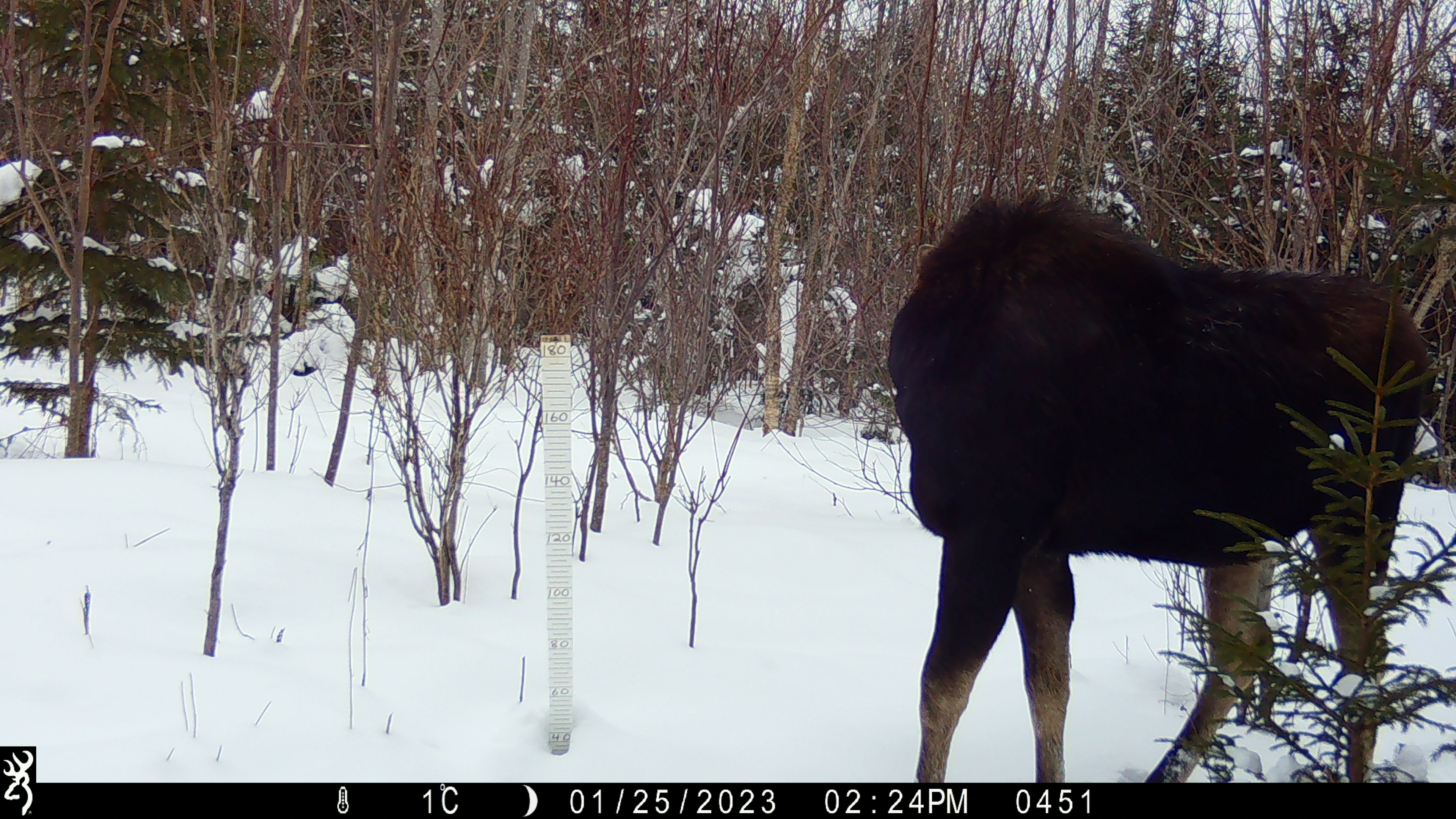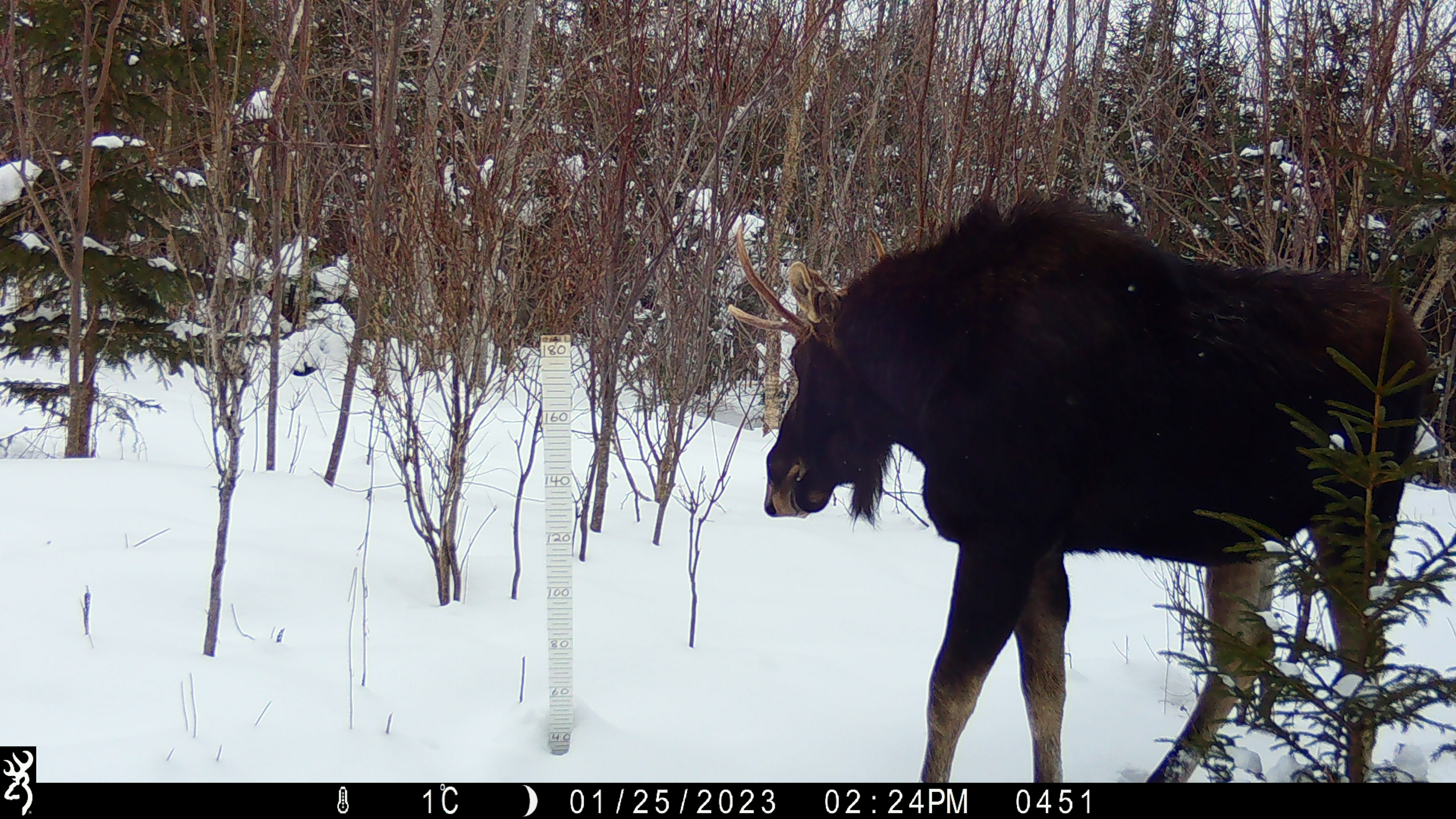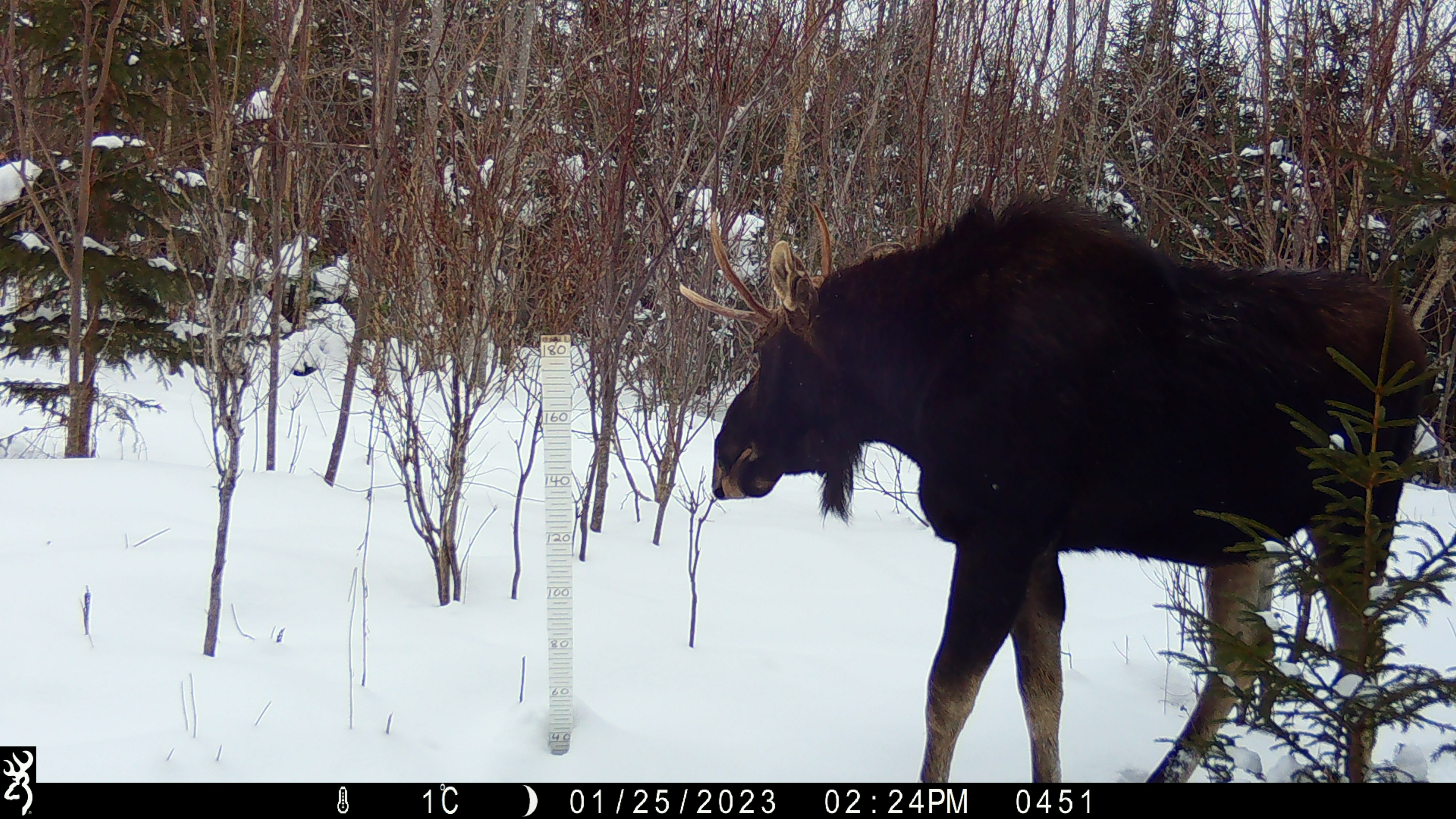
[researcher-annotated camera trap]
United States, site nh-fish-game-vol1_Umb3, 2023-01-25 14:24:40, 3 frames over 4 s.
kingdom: Animalia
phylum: Chordata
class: Mammalia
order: Artiodactyla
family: Cervidae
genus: Alces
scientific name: Alces alces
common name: moose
Moose (Alces alces).